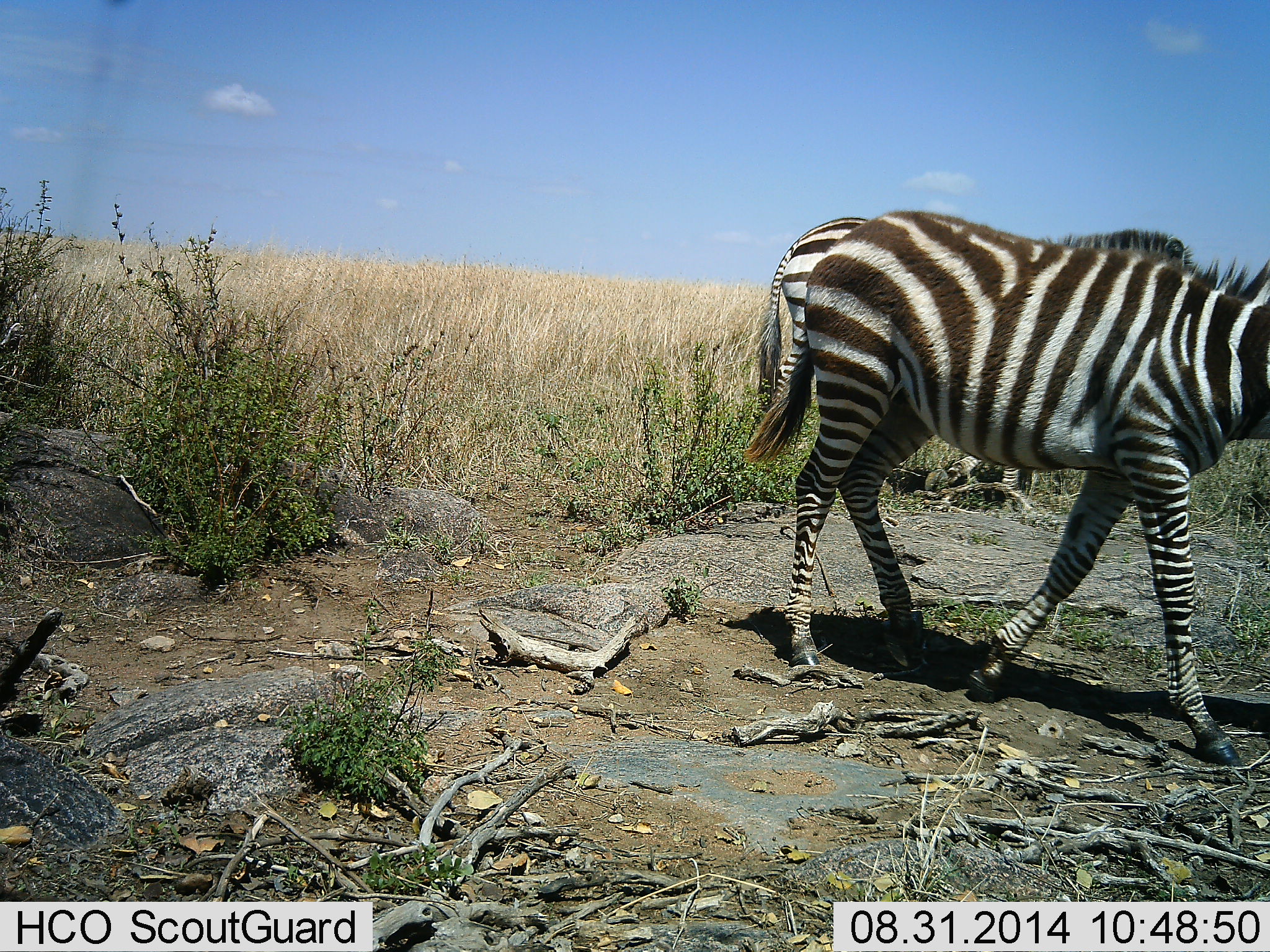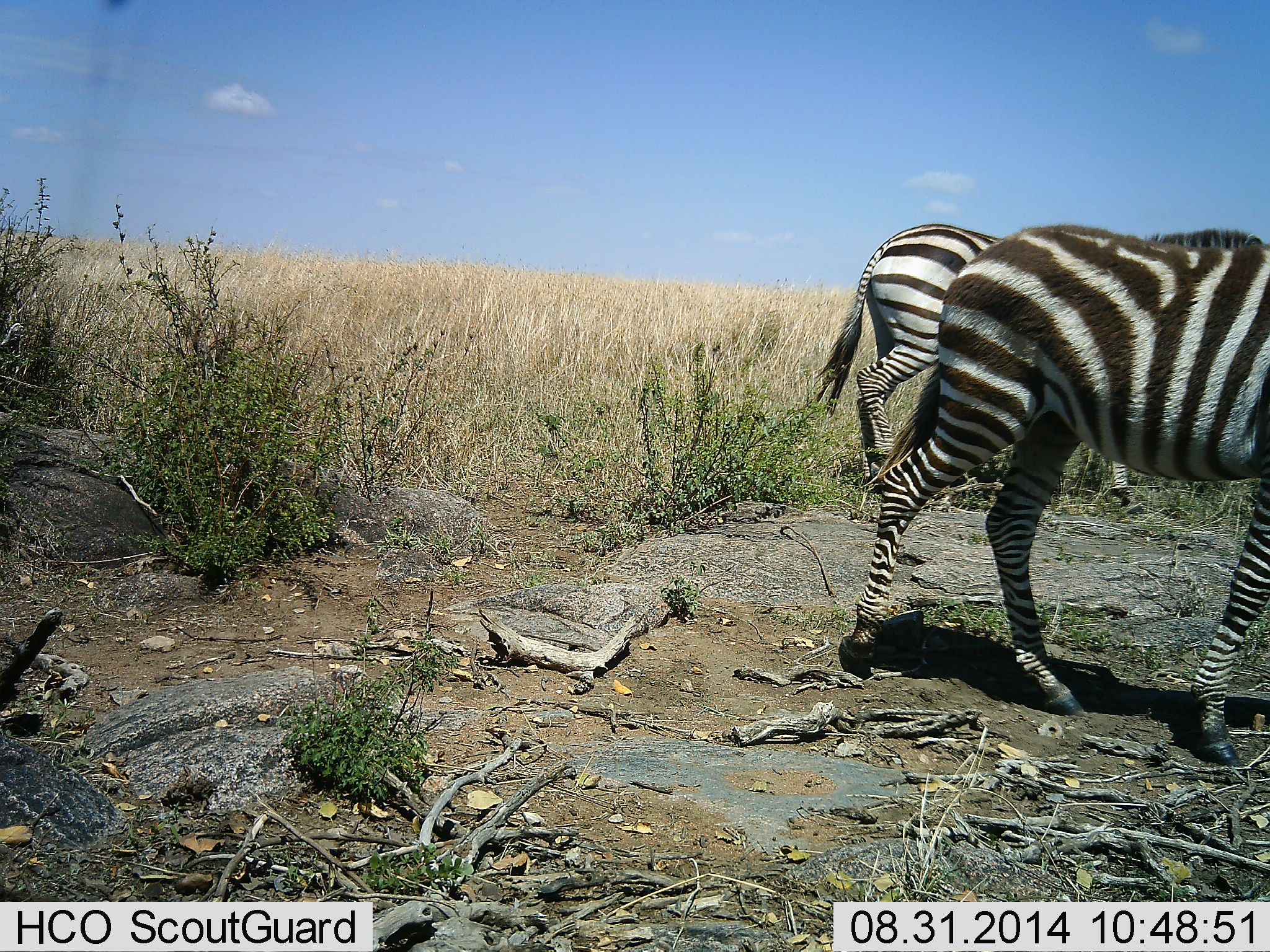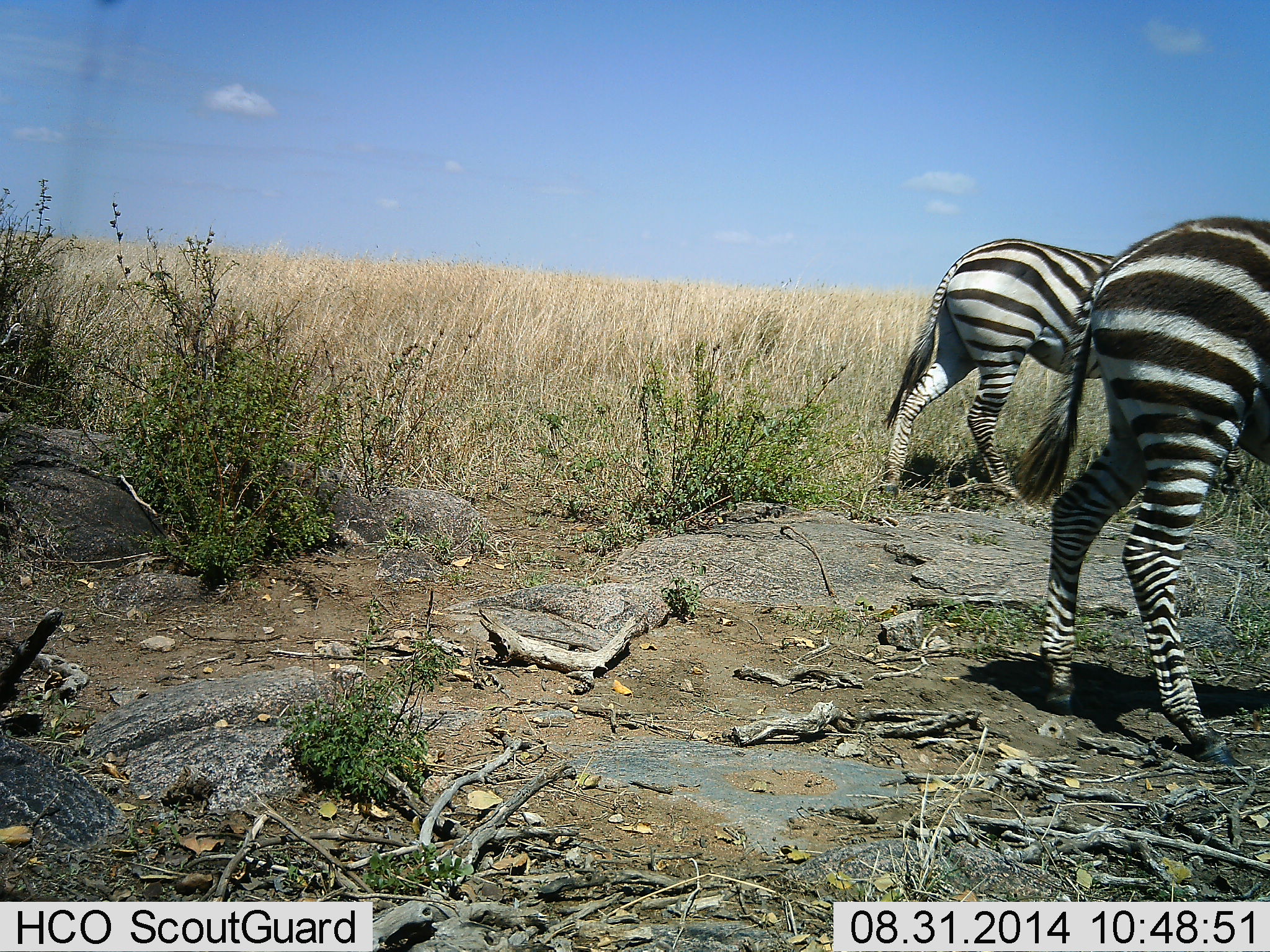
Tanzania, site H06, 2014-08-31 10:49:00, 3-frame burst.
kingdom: Animalia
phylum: Chordata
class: Mammalia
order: Perissodactyla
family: Equidae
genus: Equus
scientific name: Equus quagga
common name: plains zebra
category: zebra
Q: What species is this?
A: Zebra (plains zebra) (Equus quagga).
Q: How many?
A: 2.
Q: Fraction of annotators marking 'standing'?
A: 10%.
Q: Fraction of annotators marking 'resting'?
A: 0%.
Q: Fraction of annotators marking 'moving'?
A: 90%.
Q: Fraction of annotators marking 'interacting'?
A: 0%.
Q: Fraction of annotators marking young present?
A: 10%.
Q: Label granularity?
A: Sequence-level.